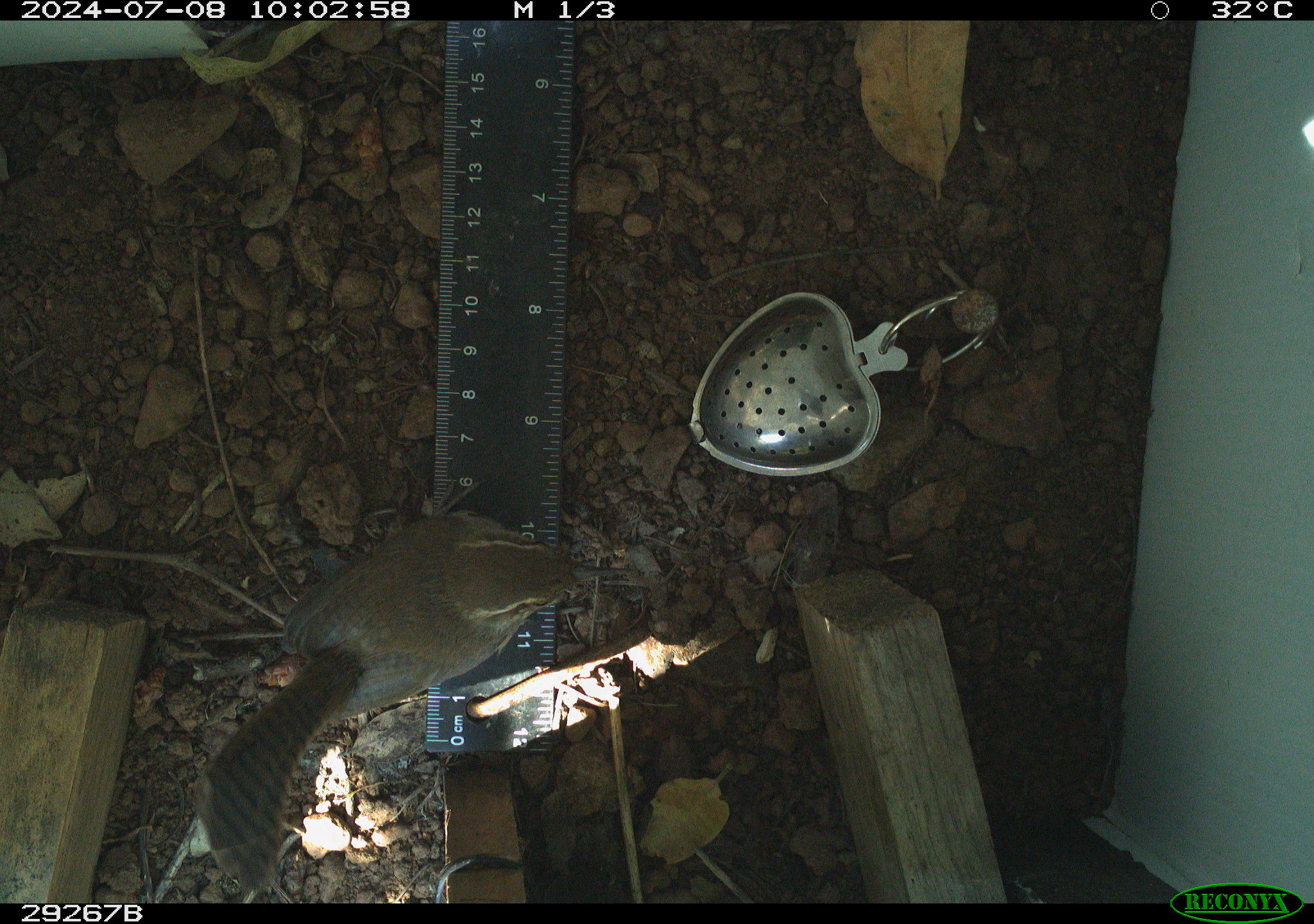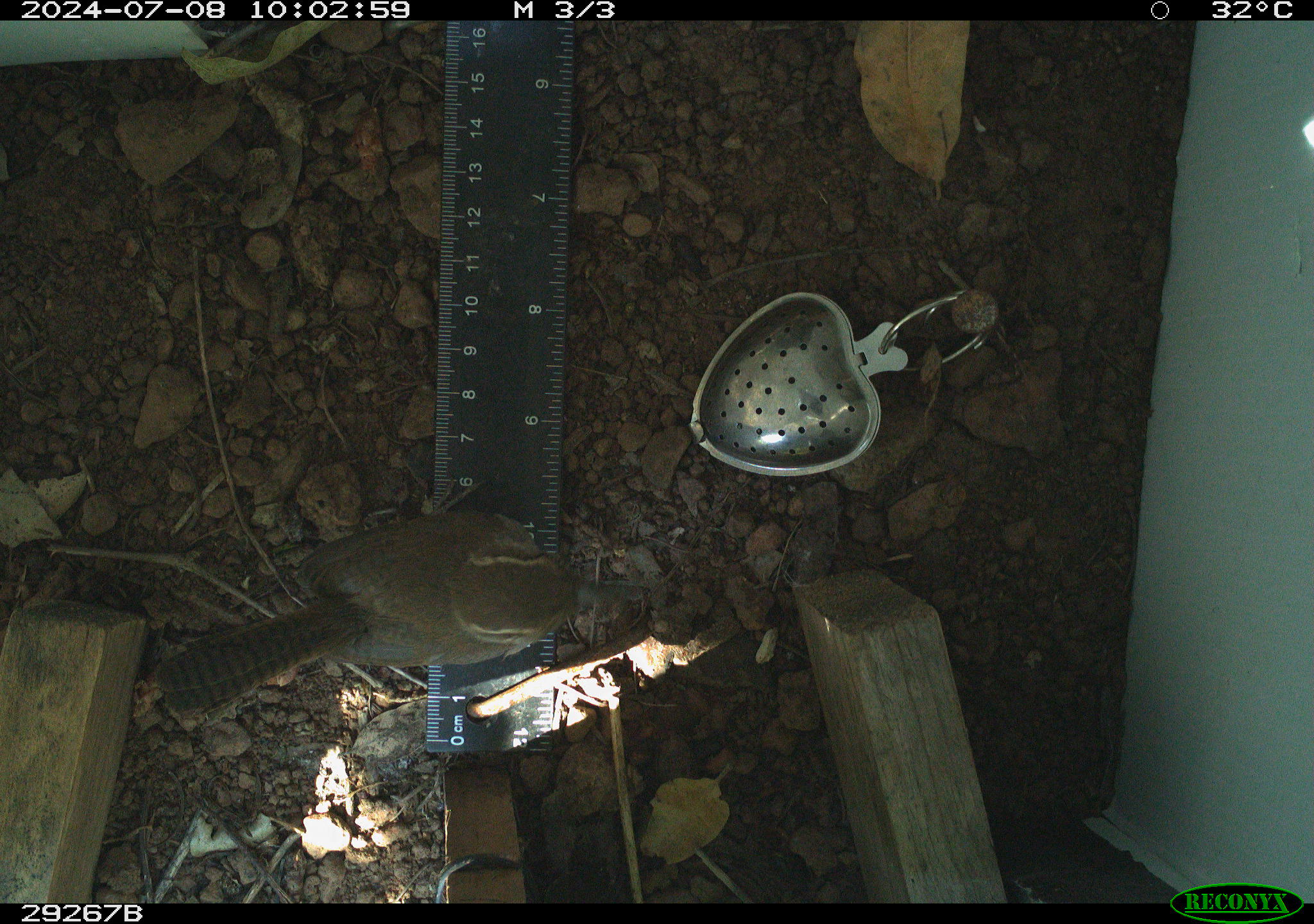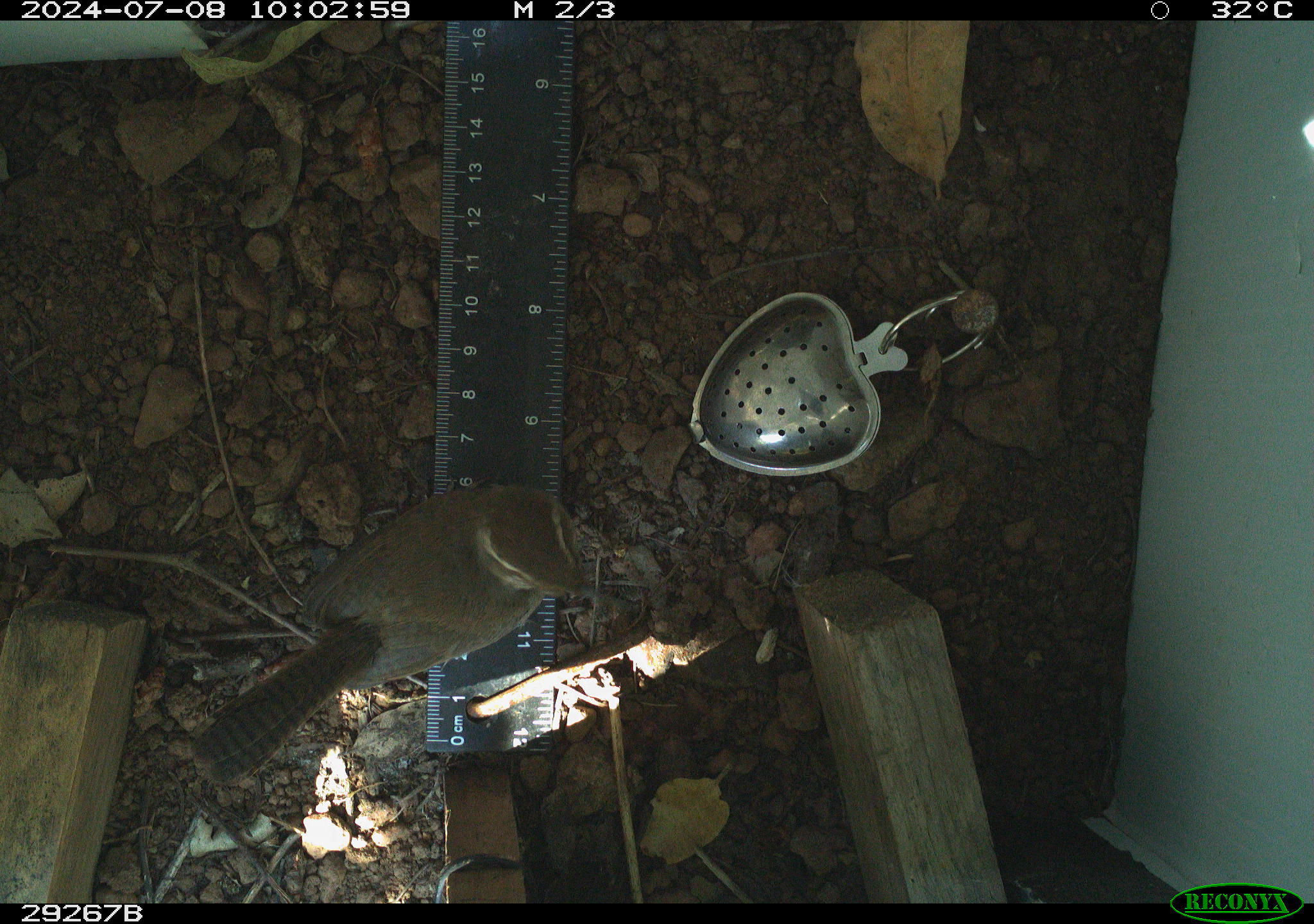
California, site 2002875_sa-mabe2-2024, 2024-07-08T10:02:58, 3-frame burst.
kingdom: Animalia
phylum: Chordata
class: Aves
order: Passeriformes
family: Troglodytidae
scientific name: Troglodytidae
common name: wren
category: troglodytidae family